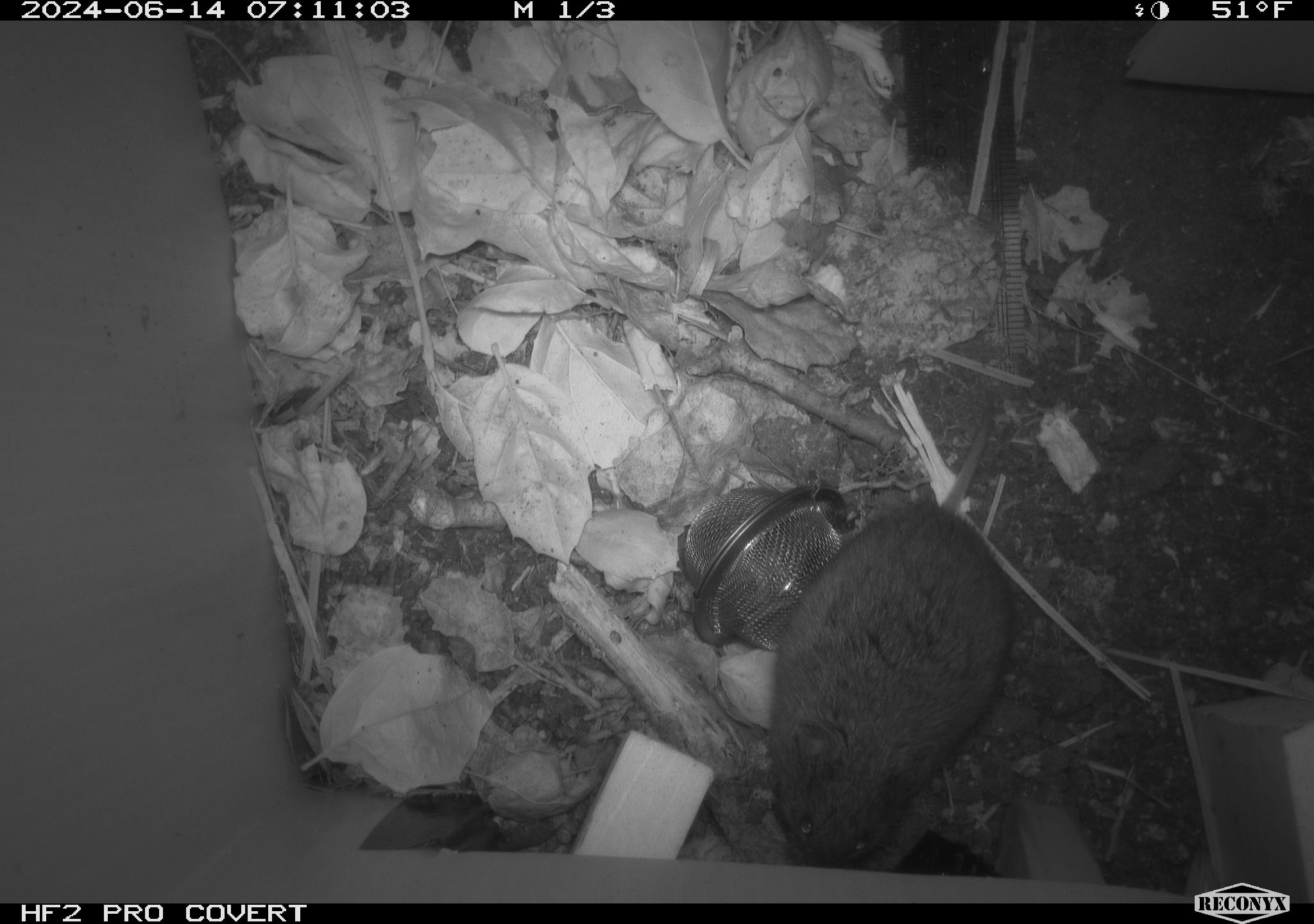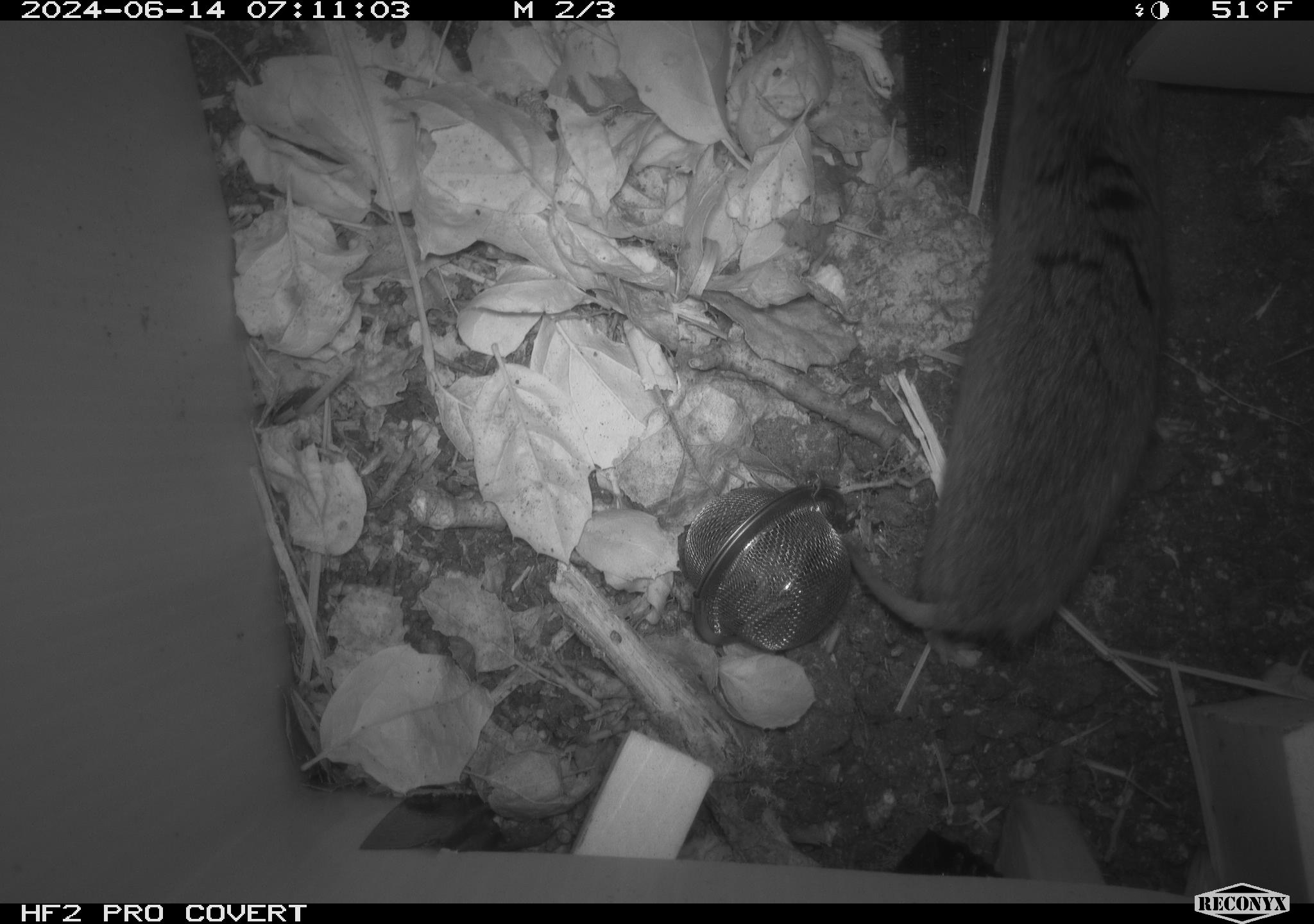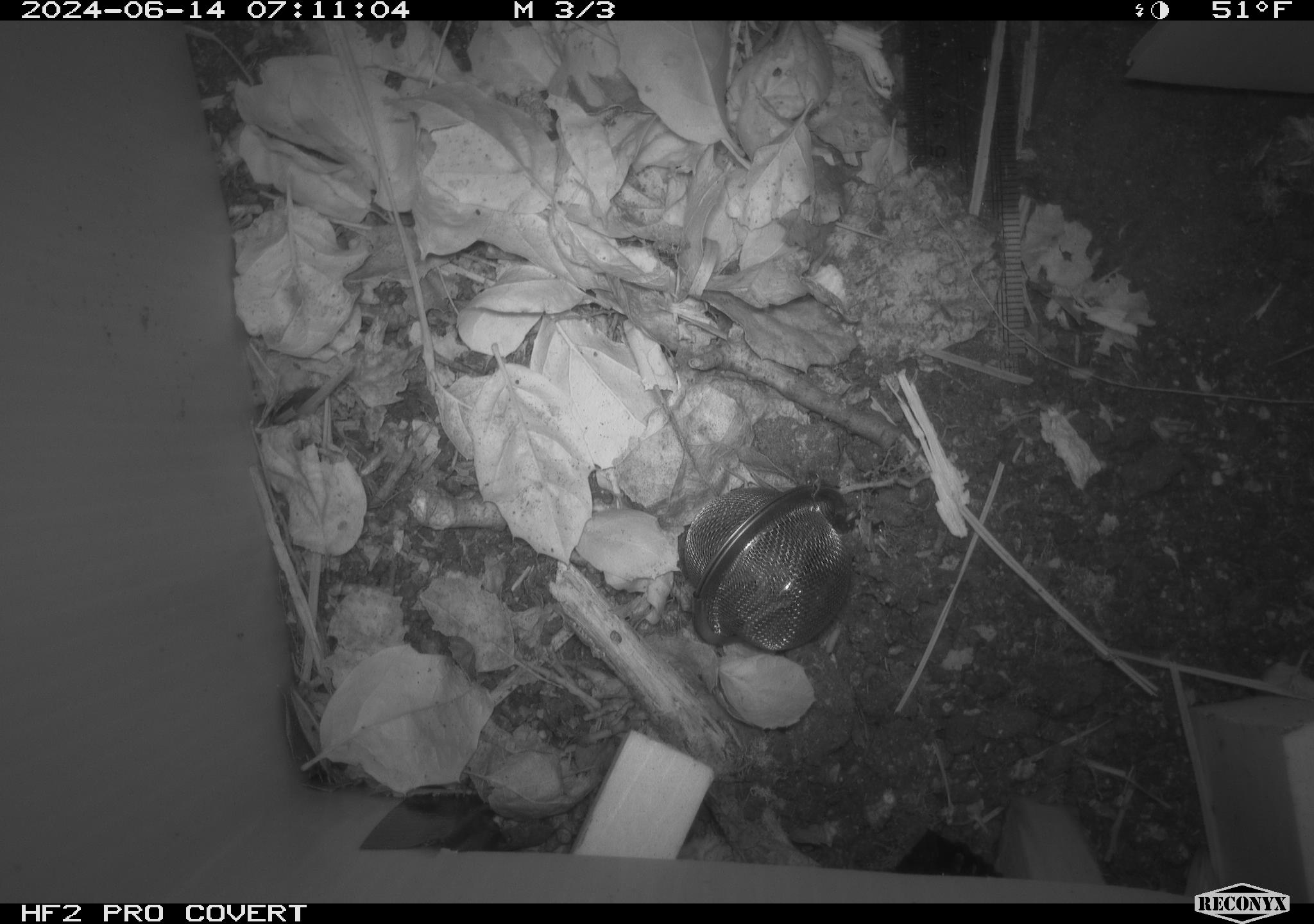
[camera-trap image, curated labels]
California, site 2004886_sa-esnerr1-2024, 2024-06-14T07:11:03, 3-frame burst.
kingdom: Animalia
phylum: Chordata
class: Mammalia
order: Rodentia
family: Cricetidae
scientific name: Cricetidae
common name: hamsters, voles, lemmings, and allies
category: cricetidae family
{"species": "cricetidae family (hamsters, voles, lemmings, and allies) (Cricetidae)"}